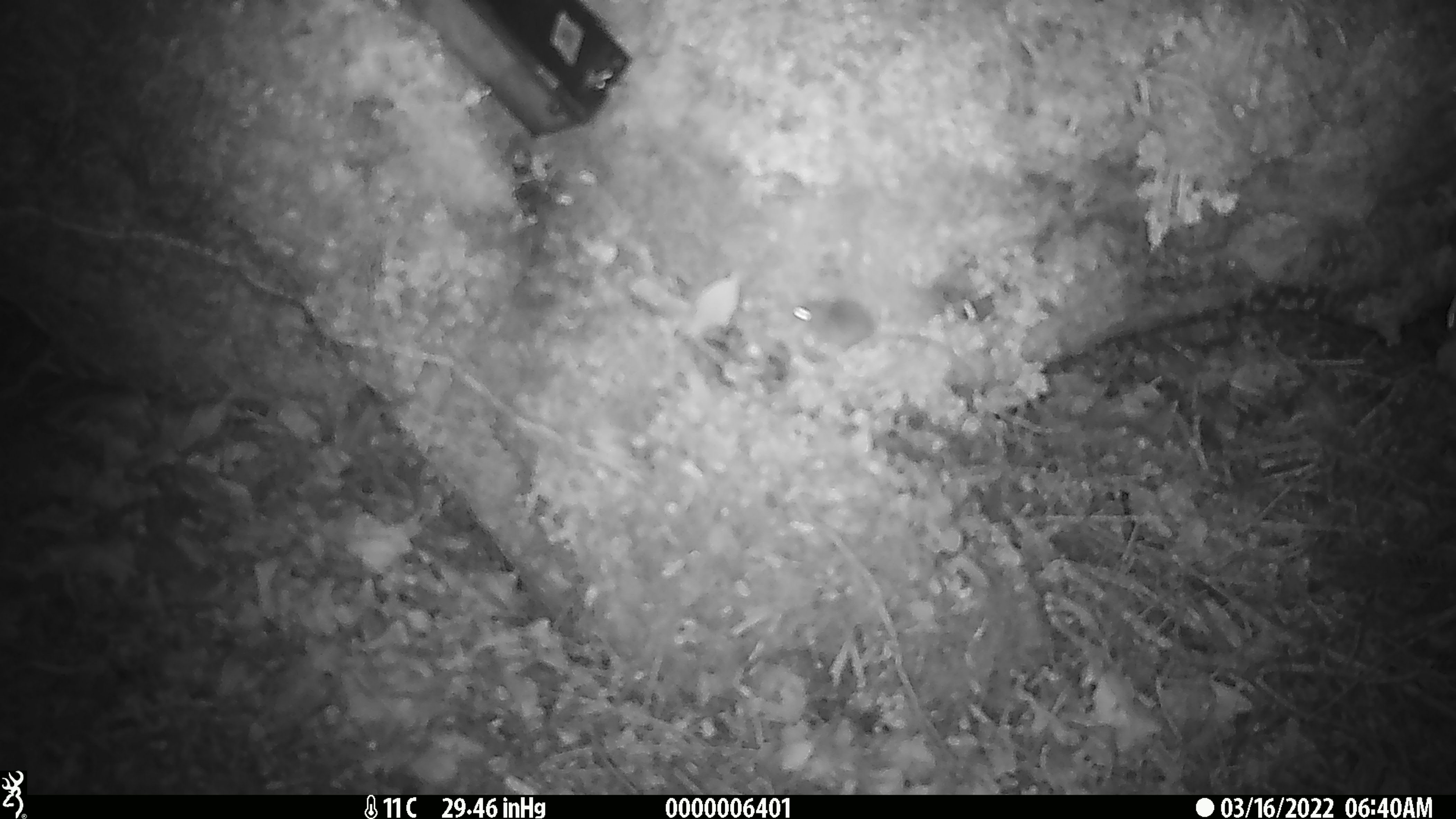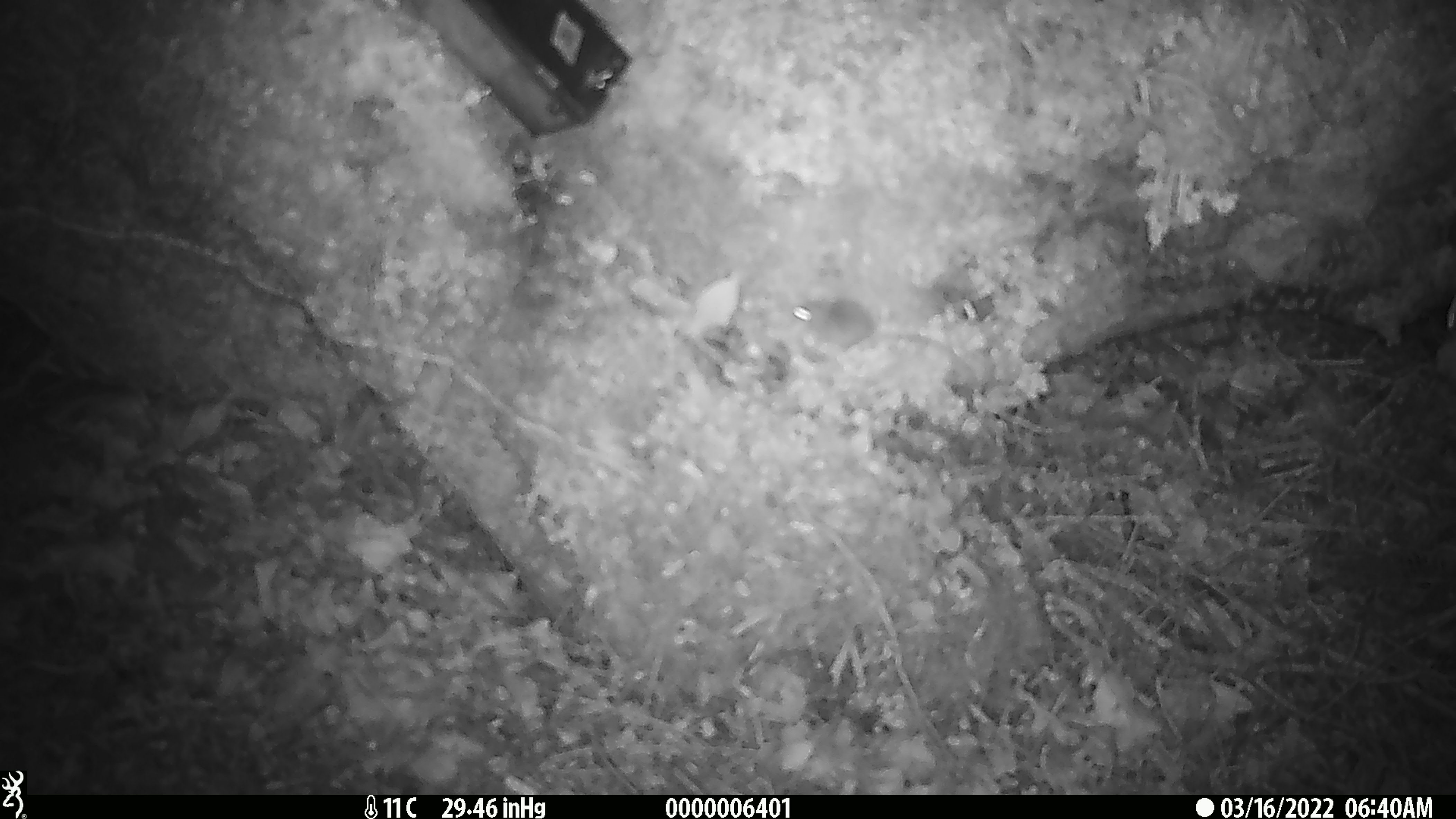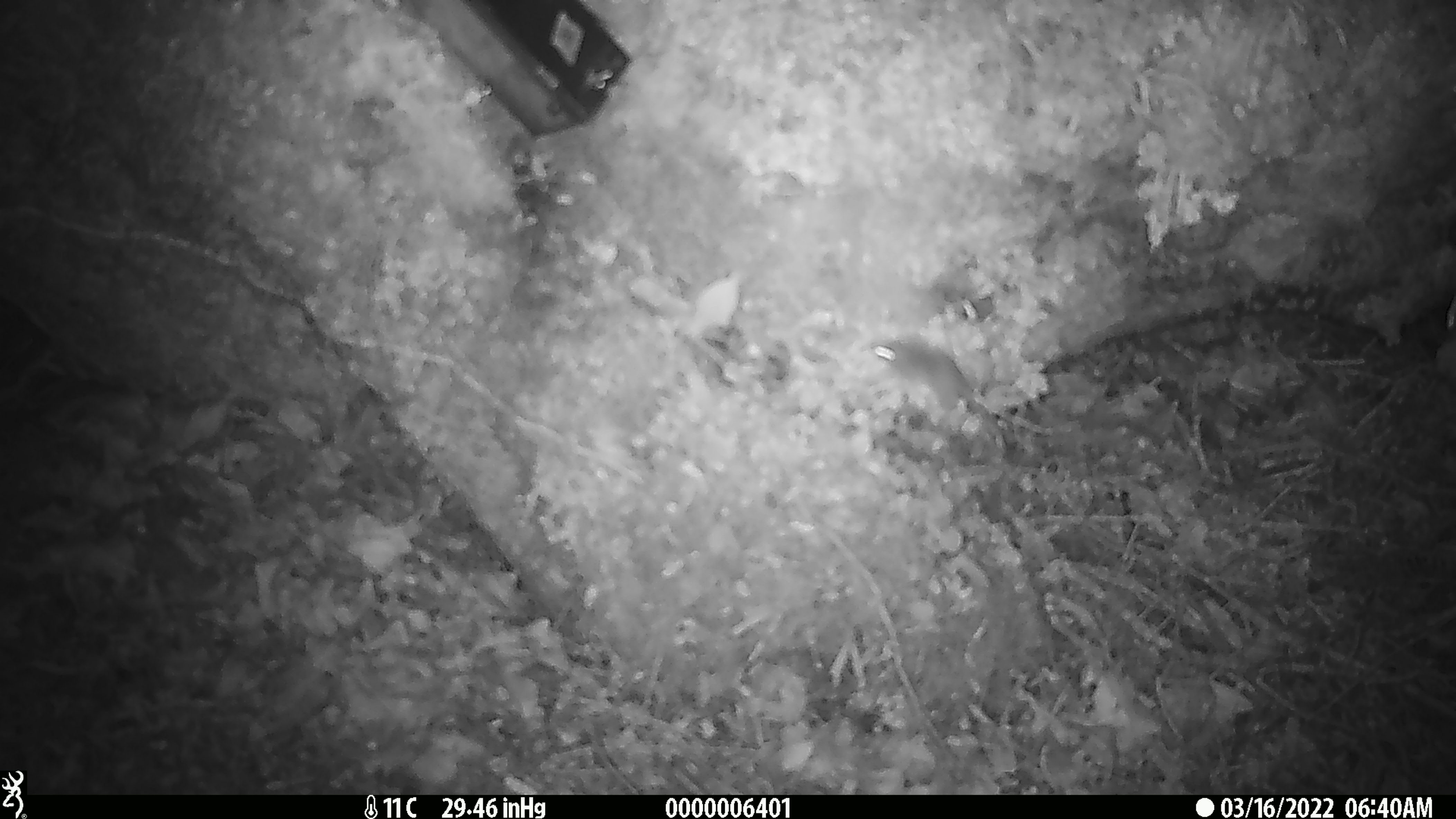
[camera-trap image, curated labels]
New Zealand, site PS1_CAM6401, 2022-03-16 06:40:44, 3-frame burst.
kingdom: Animalia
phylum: Chordata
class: Mammalia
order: Rodentia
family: Muridae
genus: Mus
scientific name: Mus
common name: mouse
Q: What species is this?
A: Mouse (Mus).